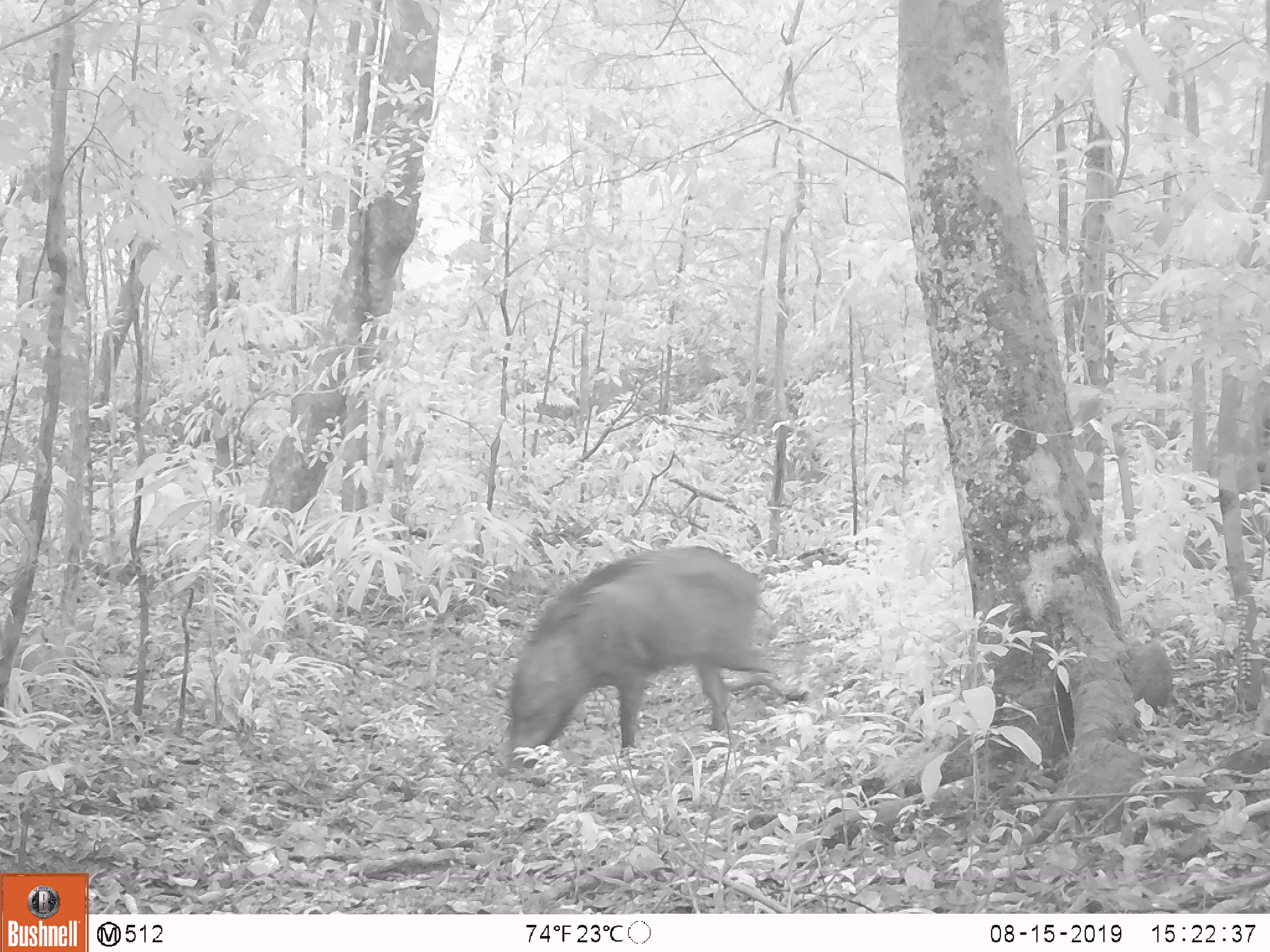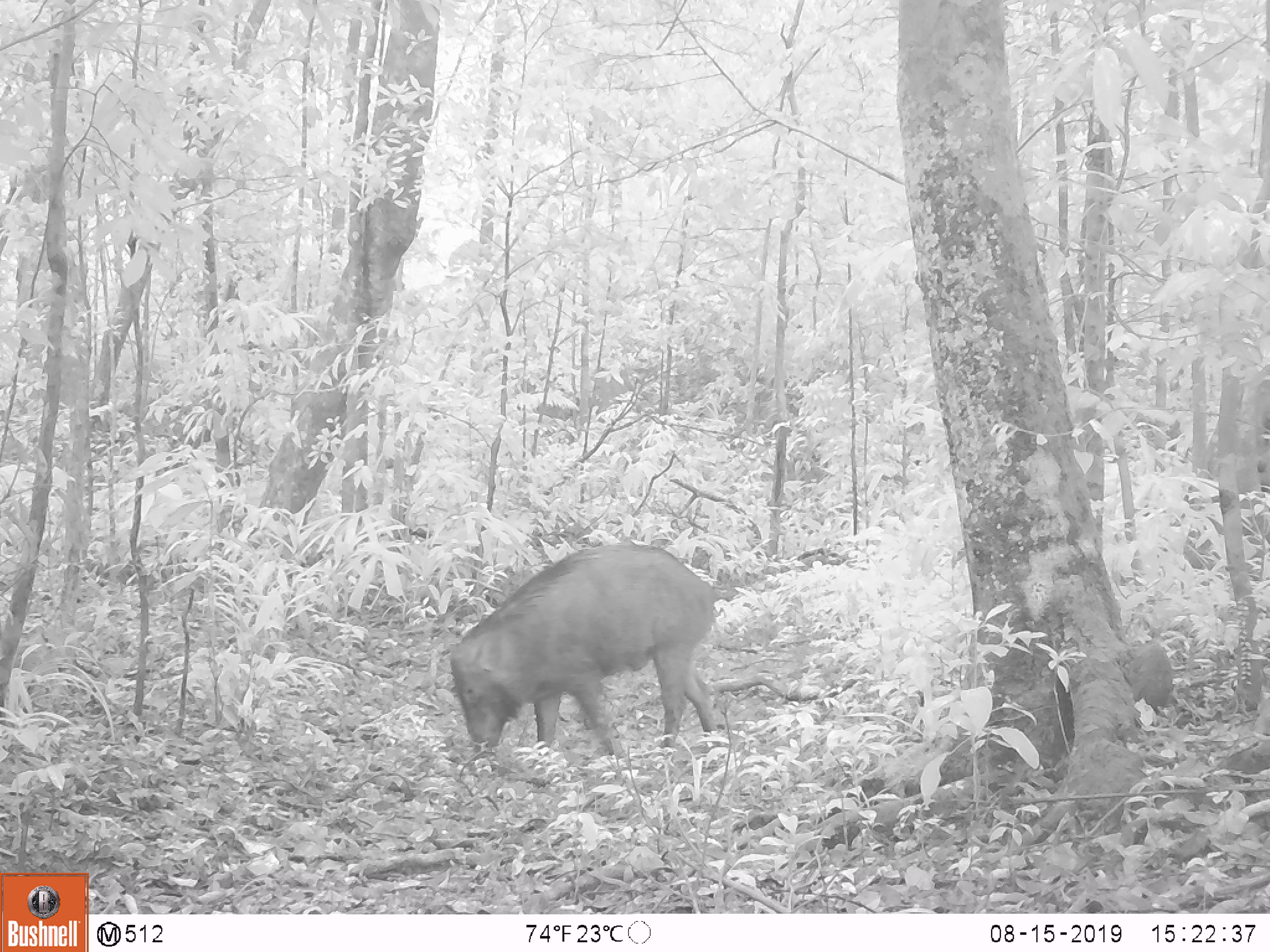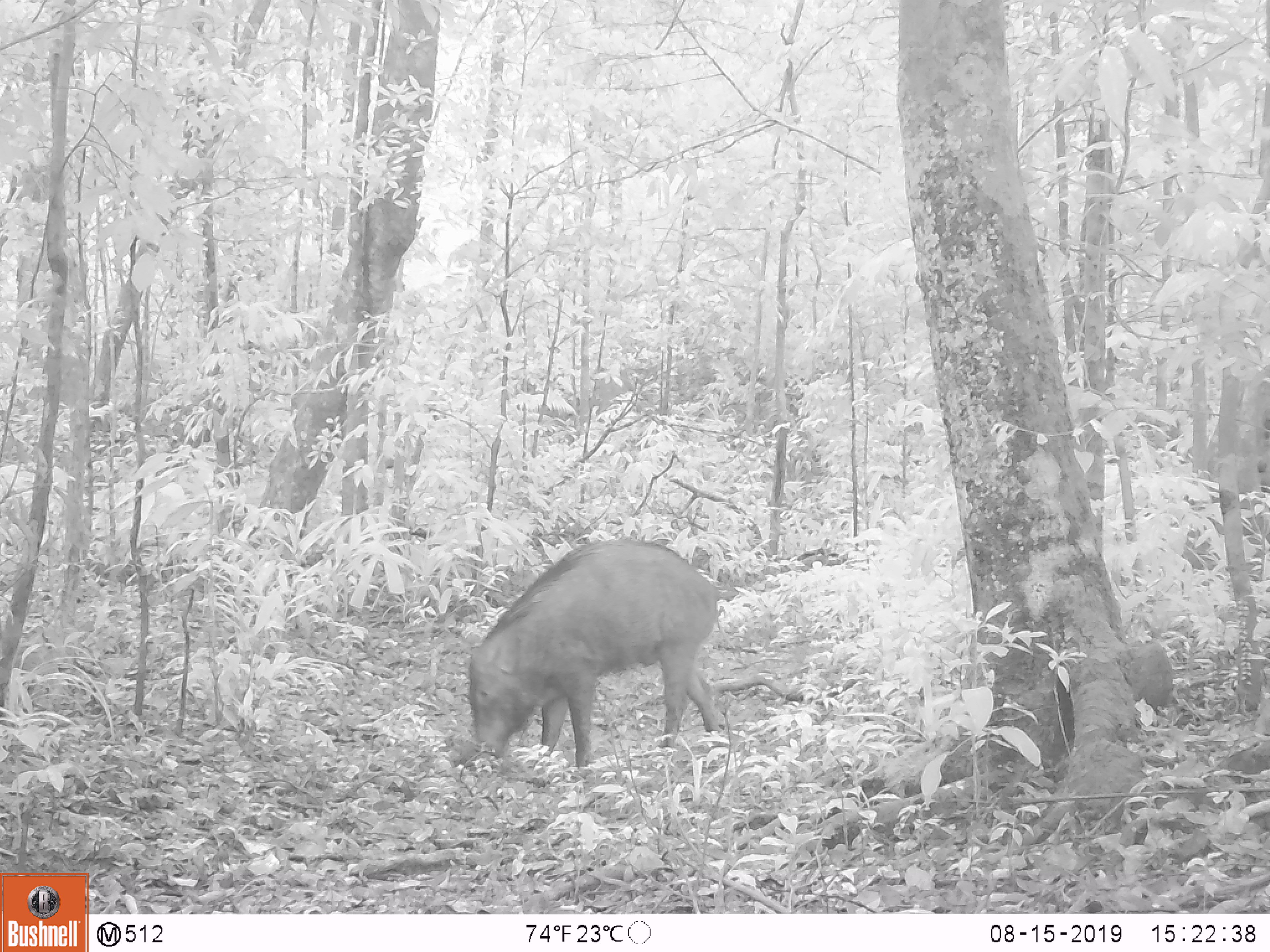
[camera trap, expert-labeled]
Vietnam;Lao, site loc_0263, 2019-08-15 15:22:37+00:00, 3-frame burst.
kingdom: Animalia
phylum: Chordata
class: Mammalia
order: Artiodactyla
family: Suidae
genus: Sus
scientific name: Sus scrofa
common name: eurasian wild pig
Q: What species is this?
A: Eurasian wild pig (Sus scrofa).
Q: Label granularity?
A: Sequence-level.